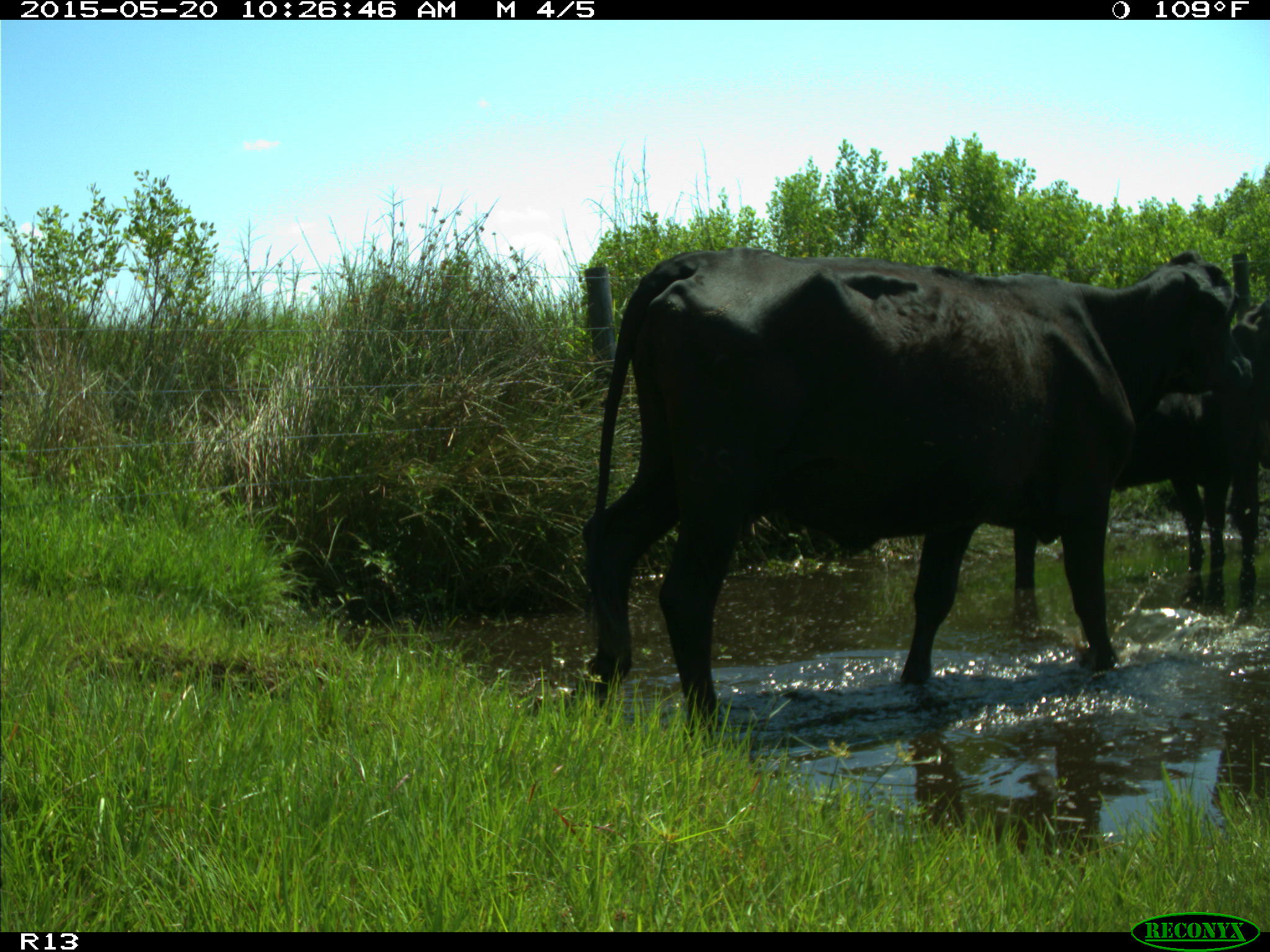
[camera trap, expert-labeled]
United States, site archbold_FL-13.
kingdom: Animalia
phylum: Chordata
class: Mammalia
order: Artiodactyla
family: Bovidae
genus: Bos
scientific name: Bos taurus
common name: domestic cow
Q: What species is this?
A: Bos taurus (domestic cow).